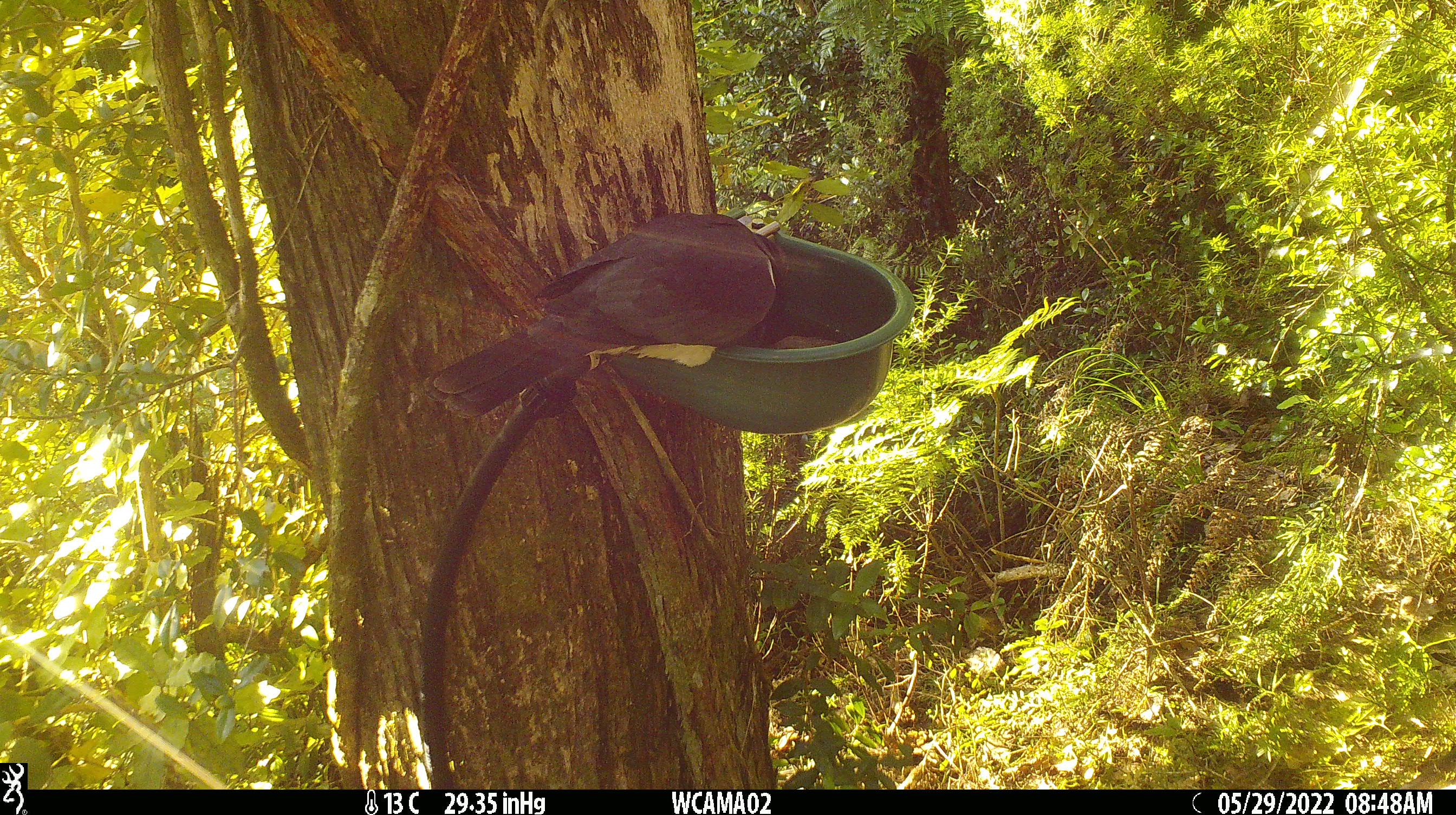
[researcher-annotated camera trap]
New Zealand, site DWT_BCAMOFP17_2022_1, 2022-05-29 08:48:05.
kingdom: Animalia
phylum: Chordata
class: Aves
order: Columbiformes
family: Columbidae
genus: Hemiphaga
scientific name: Hemiphaga novaeseelandiae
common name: new zealand pigeon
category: kereru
Kereru (new zealand pigeon) (Hemiphaga novaeseelandiae).